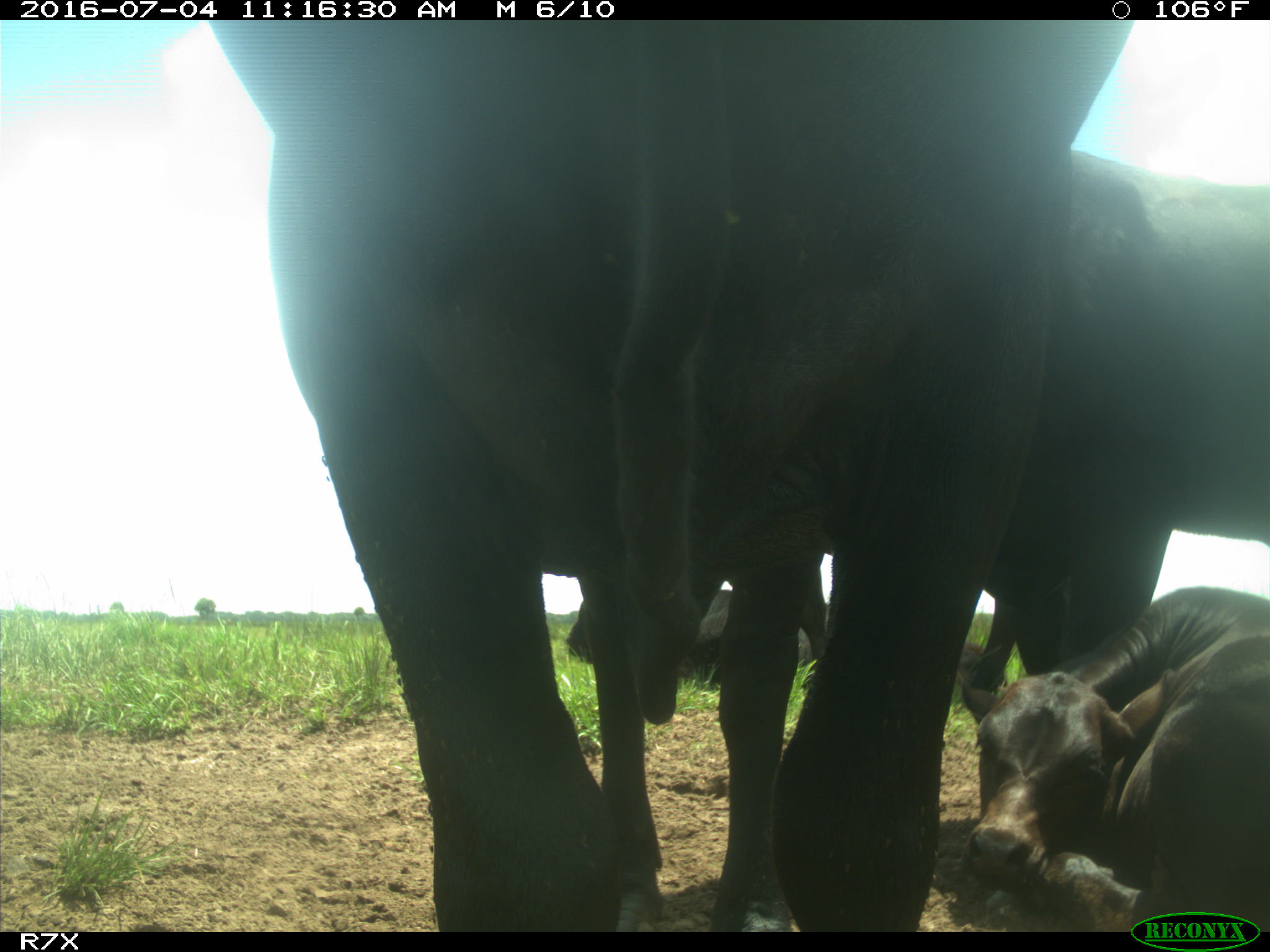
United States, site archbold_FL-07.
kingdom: Animalia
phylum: Chordata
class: Mammalia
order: Artiodactyla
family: Bovidae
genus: Bos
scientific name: Bos taurus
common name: domestic cow